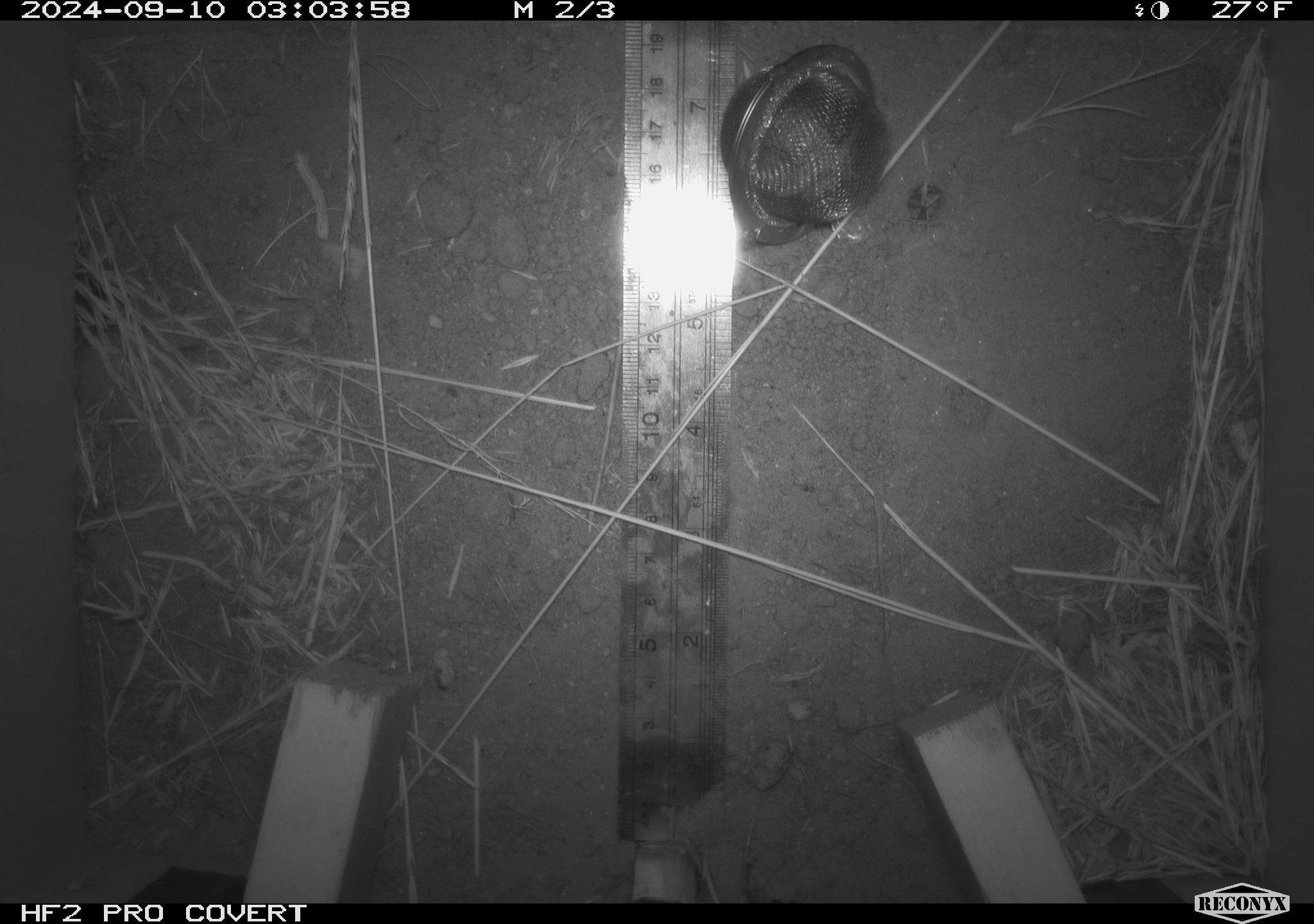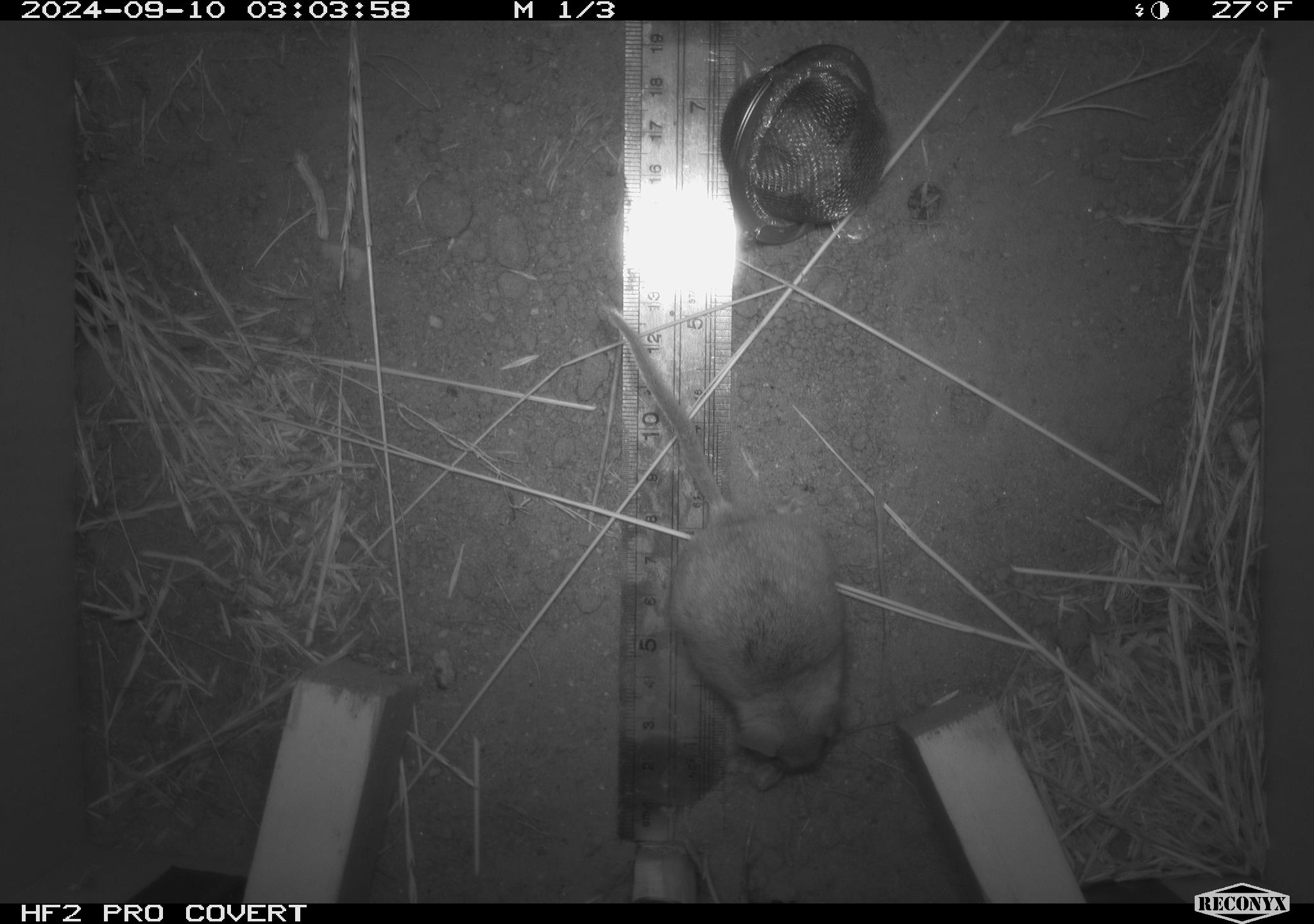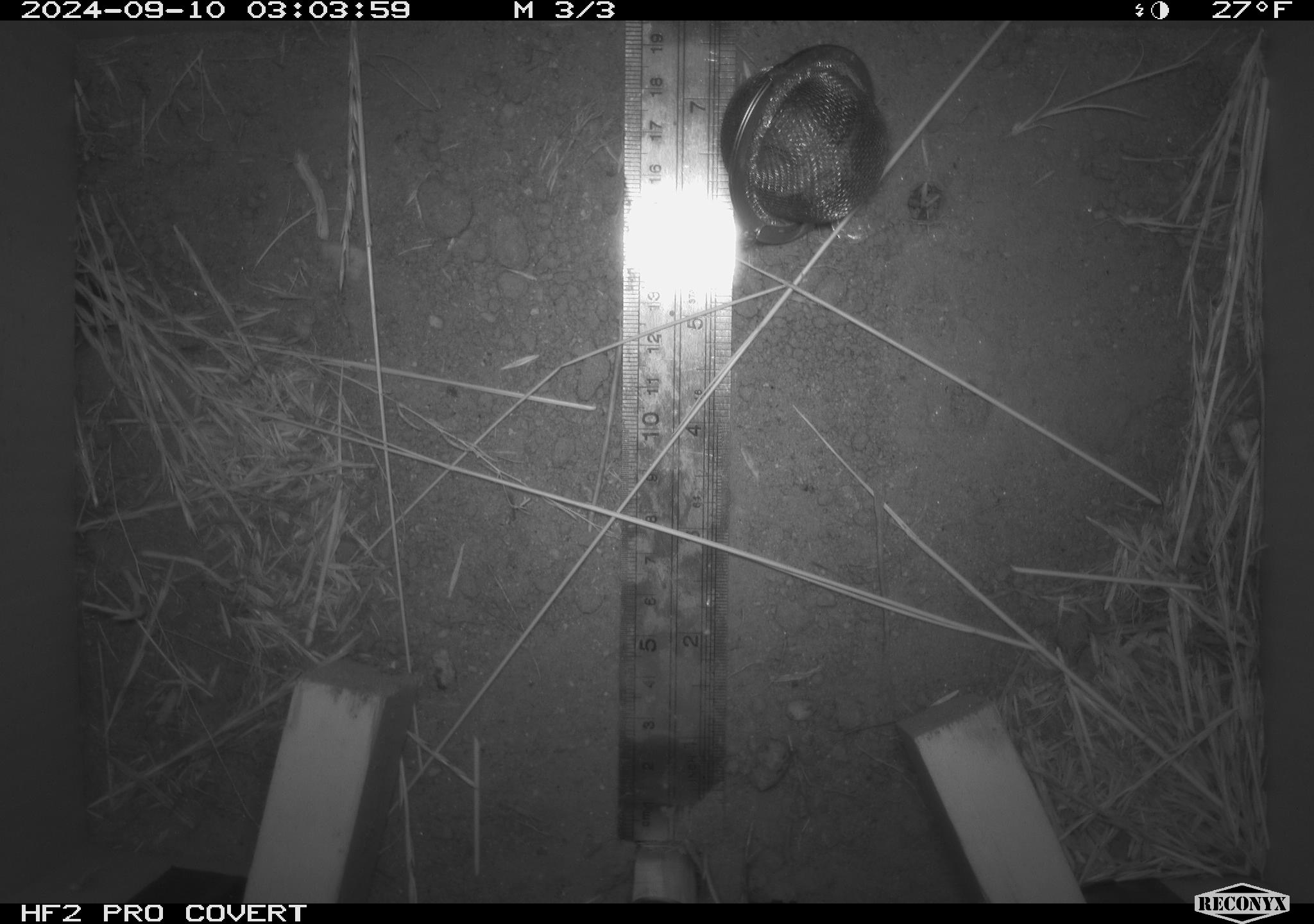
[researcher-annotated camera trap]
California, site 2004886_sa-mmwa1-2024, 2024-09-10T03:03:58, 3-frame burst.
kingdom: Animalia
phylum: Chordata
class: Mammalia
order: Rodentia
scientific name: Rodentia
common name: mouse species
Mouse species (Rodentia).